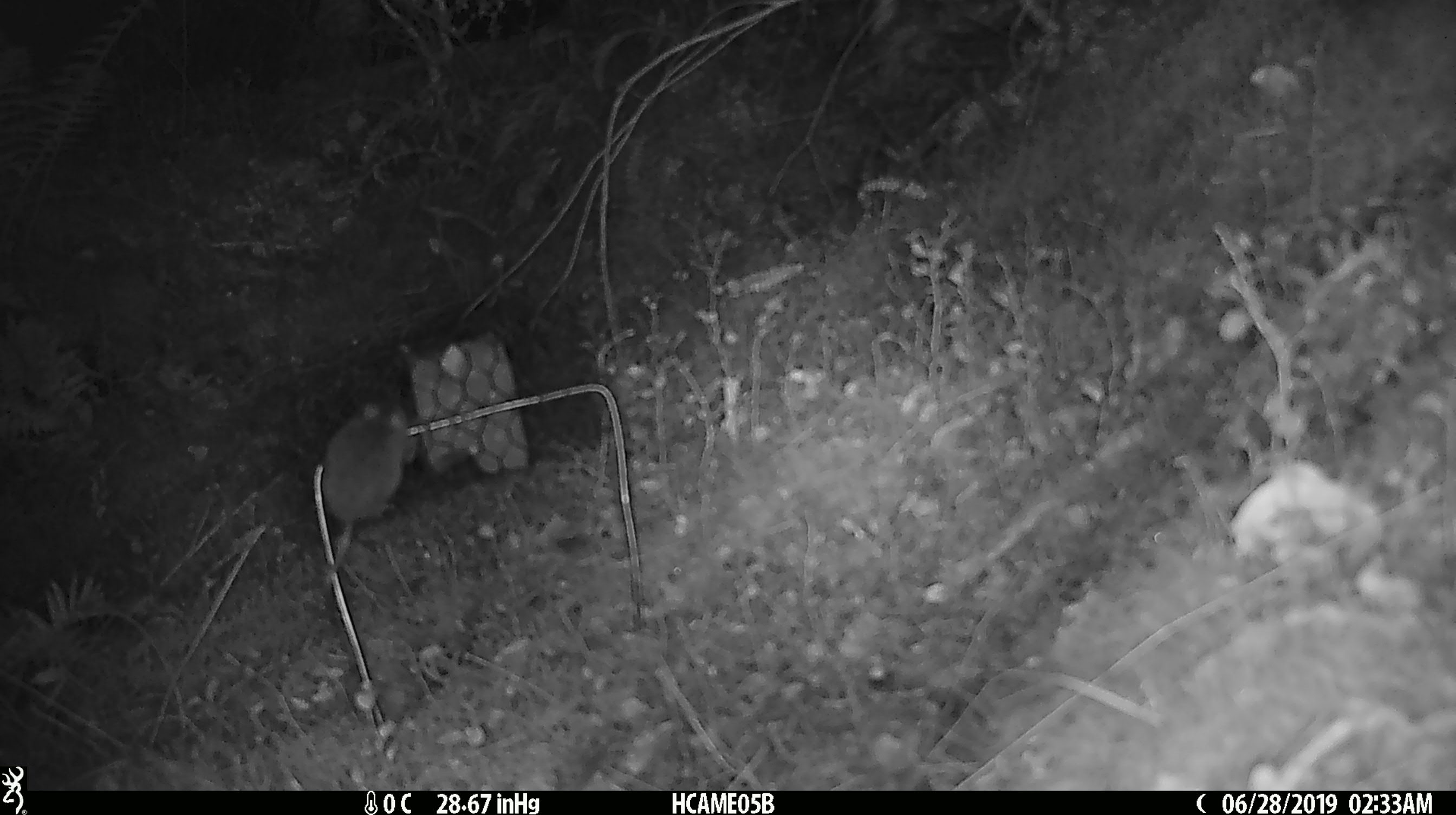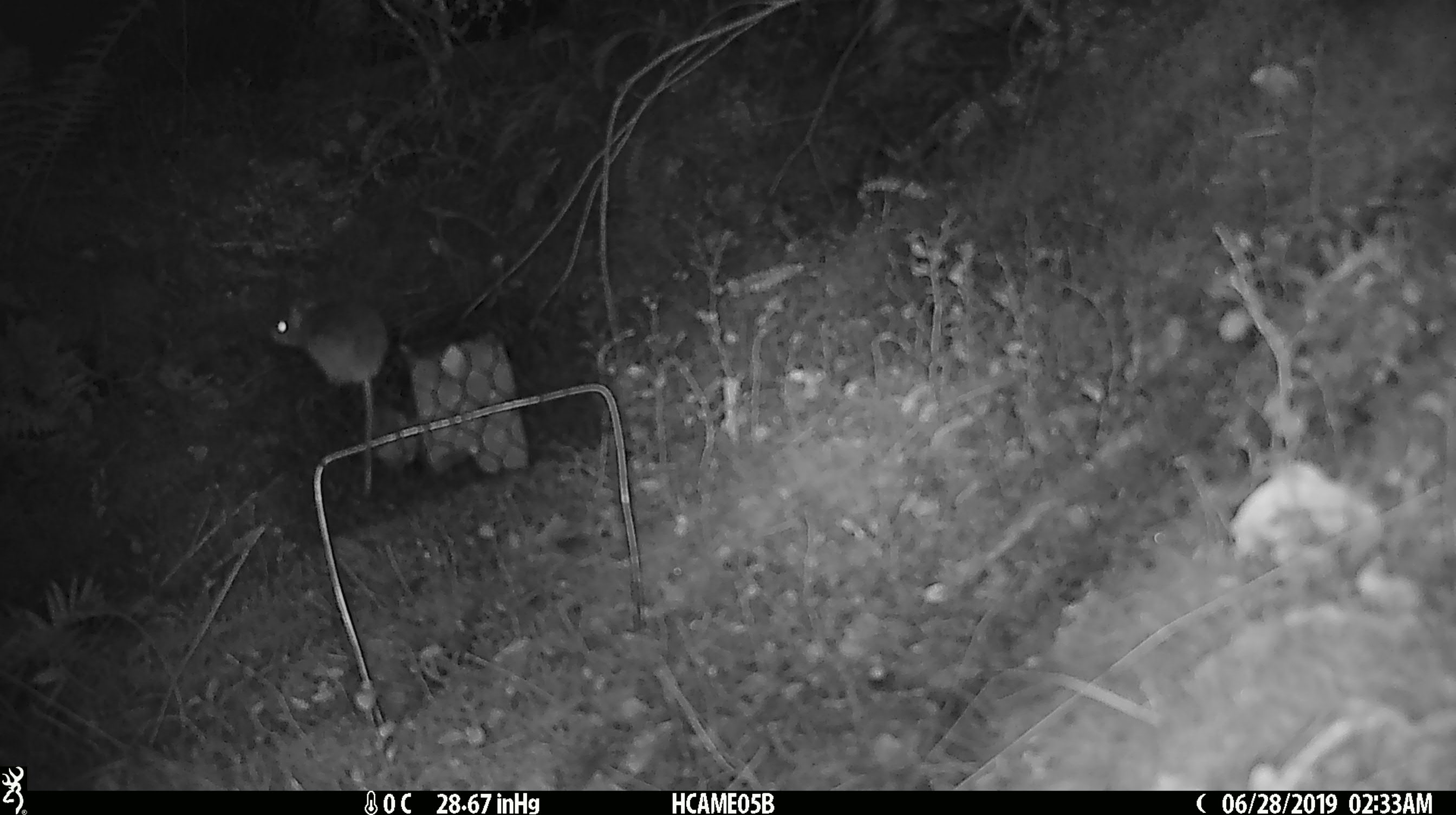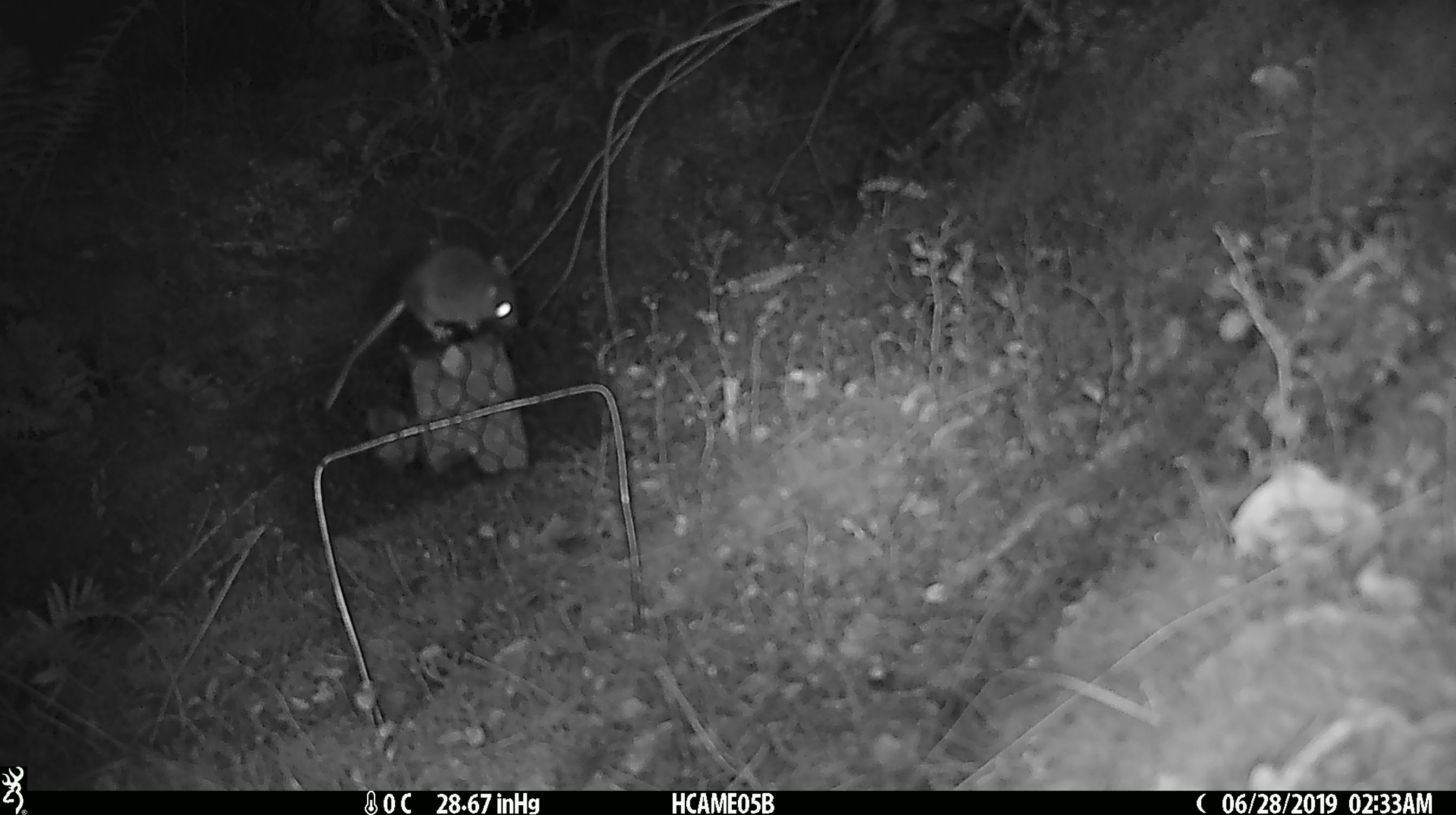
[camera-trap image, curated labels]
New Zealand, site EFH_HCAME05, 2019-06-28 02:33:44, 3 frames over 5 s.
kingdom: Animalia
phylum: Chordata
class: Mammalia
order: Rodentia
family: Muridae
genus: Mus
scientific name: Mus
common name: mouse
Mouse (Mus).